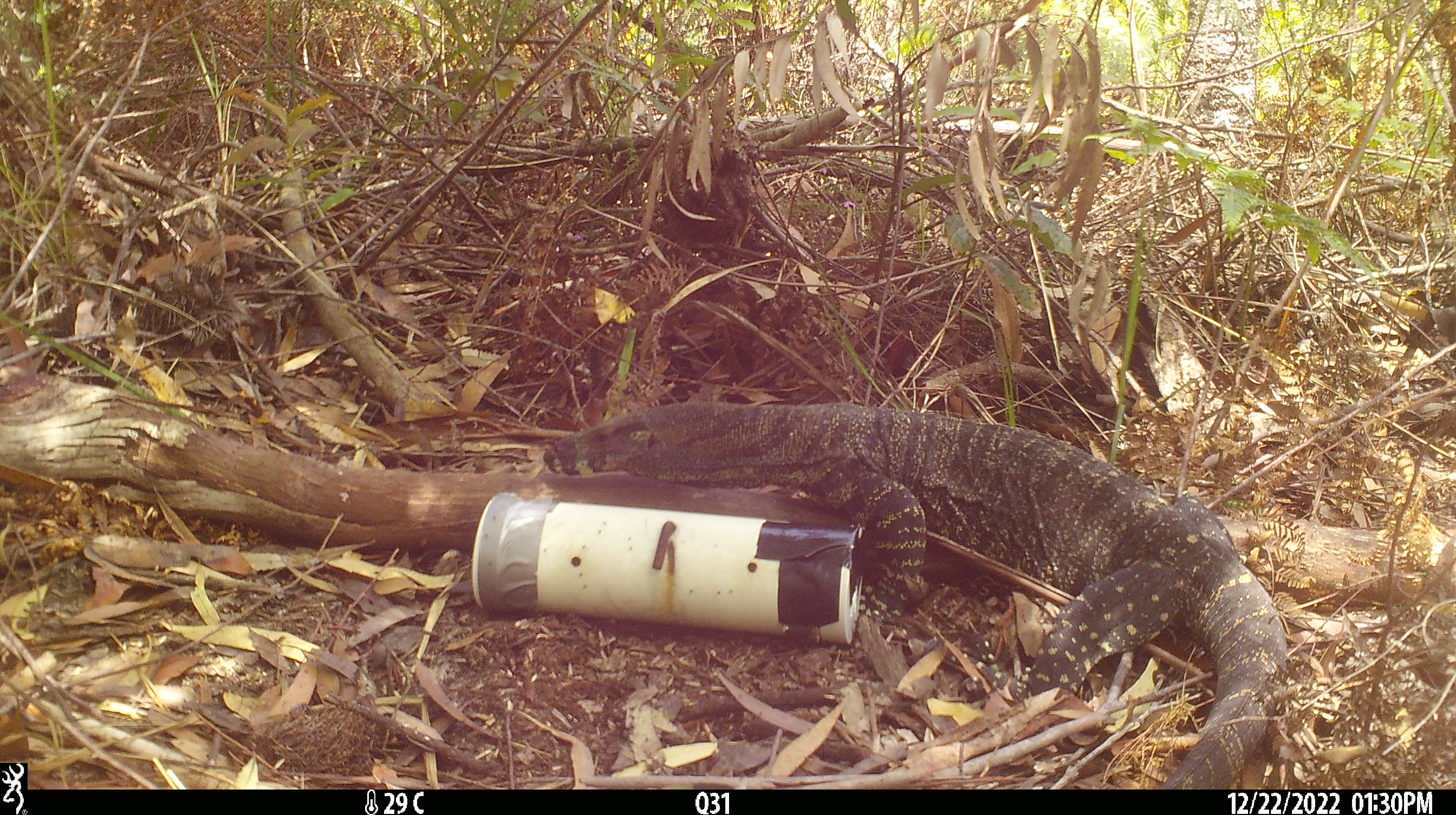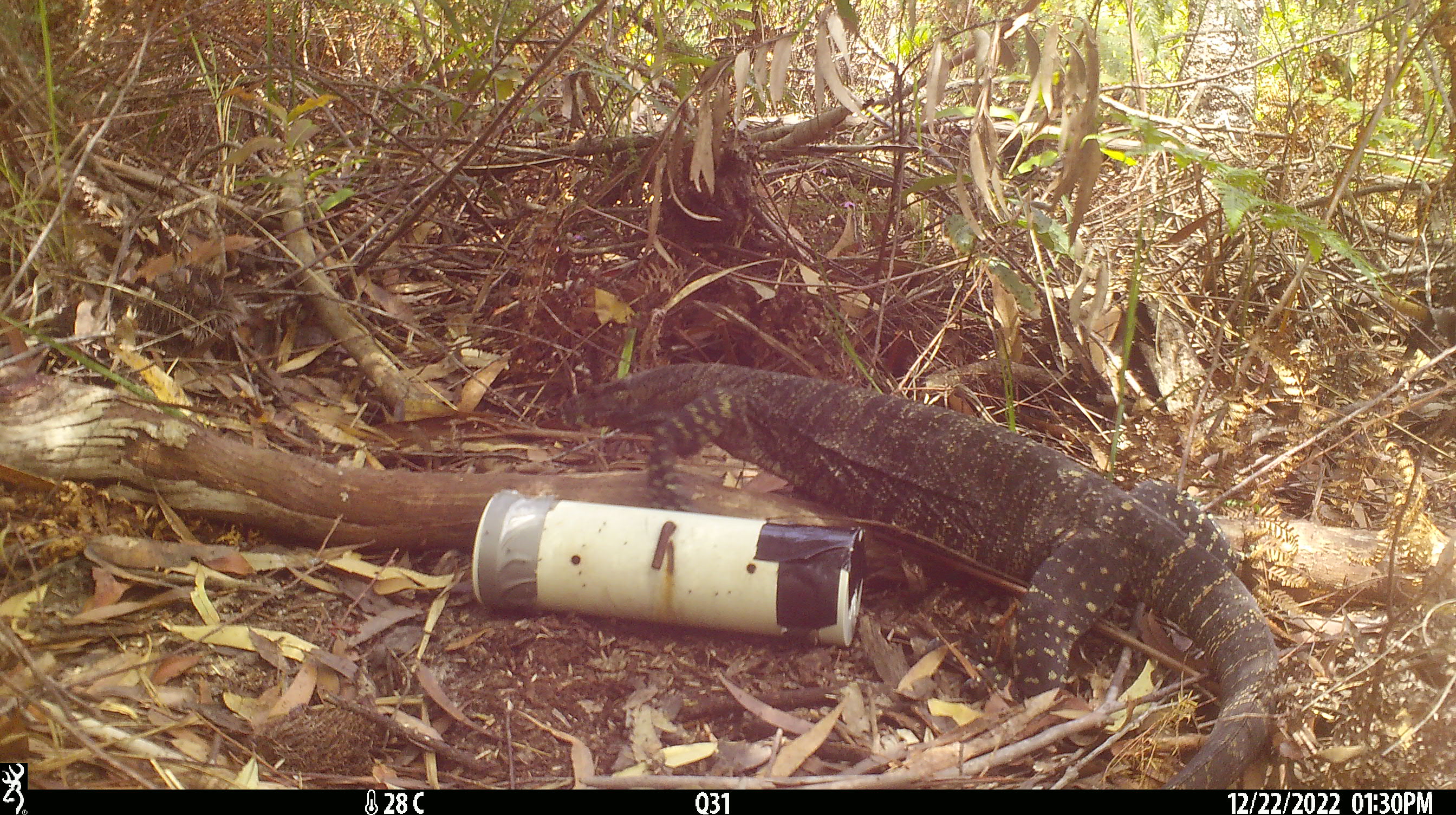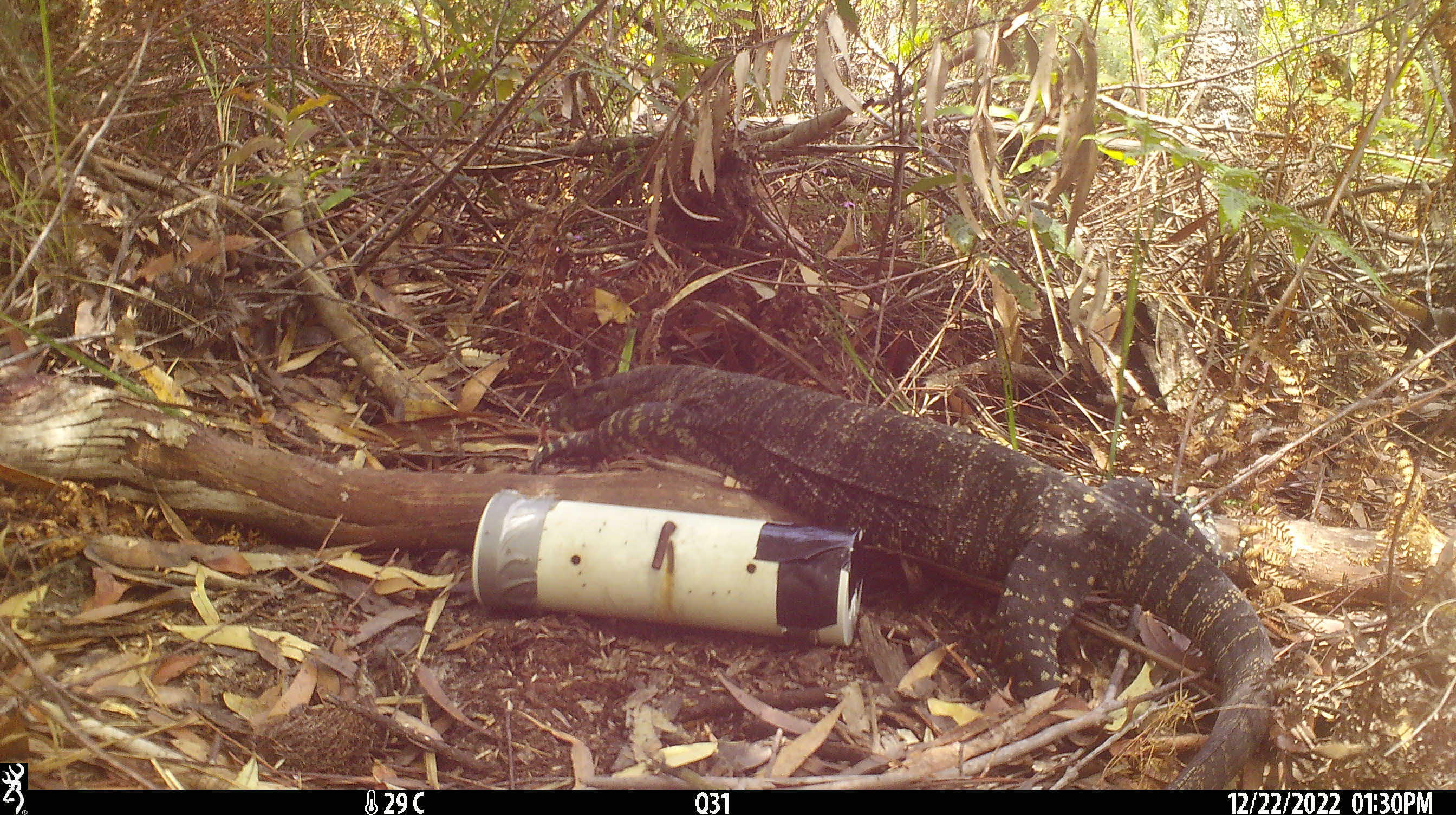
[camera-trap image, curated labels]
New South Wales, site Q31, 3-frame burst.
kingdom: Animalia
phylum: Chordata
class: Reptilia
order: Squamata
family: Varanidae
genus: Varanus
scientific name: Varanus varius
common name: lace monitor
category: goanna